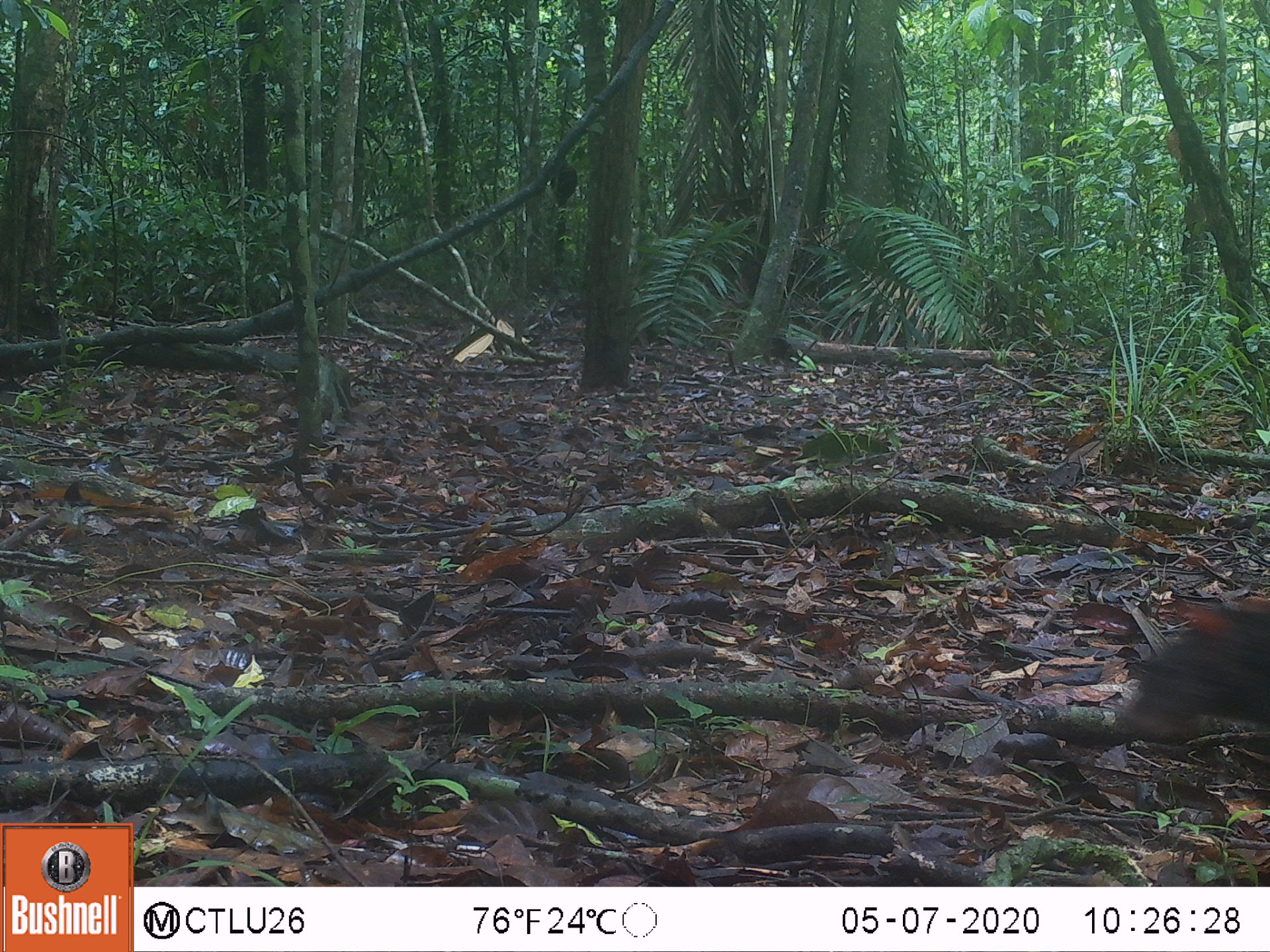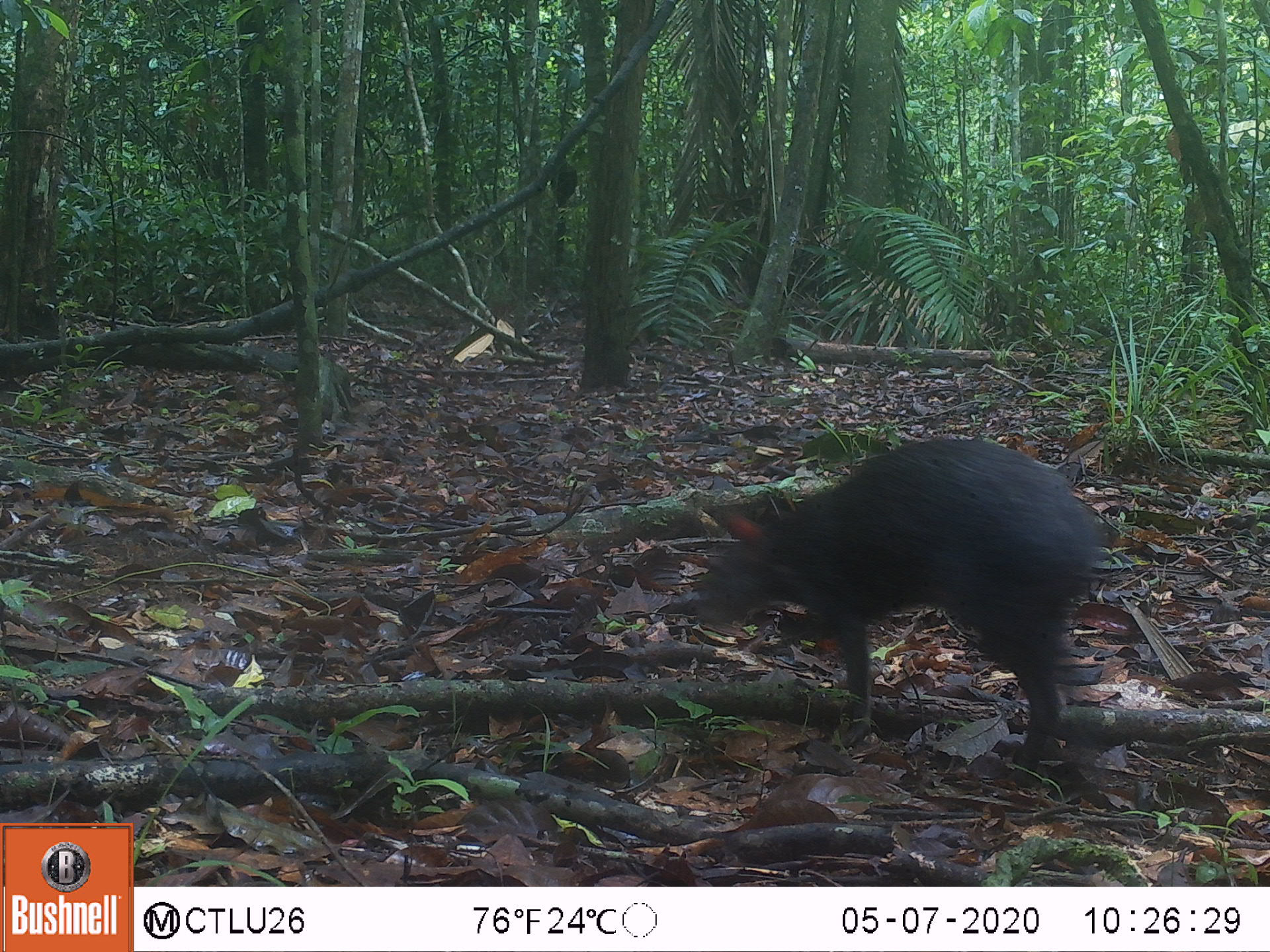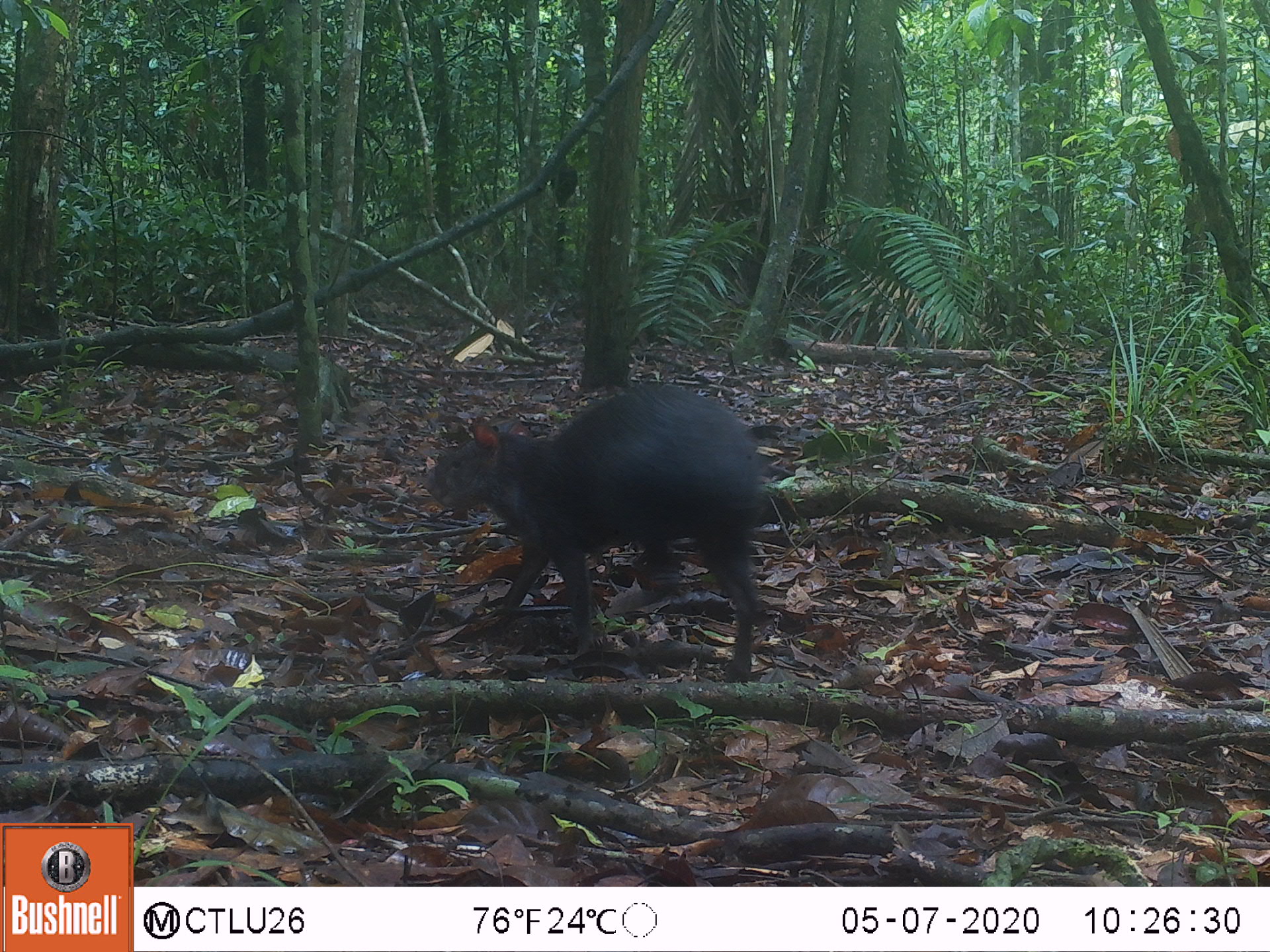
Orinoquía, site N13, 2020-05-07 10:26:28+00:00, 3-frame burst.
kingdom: Animalia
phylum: Chordata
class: Mammalia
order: Rodentia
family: Dasyproctidae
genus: Dasyprocta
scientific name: Dasyprocta fuliginosa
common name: black agouti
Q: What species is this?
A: Black agouti (Dasyprocta fuliginosa).